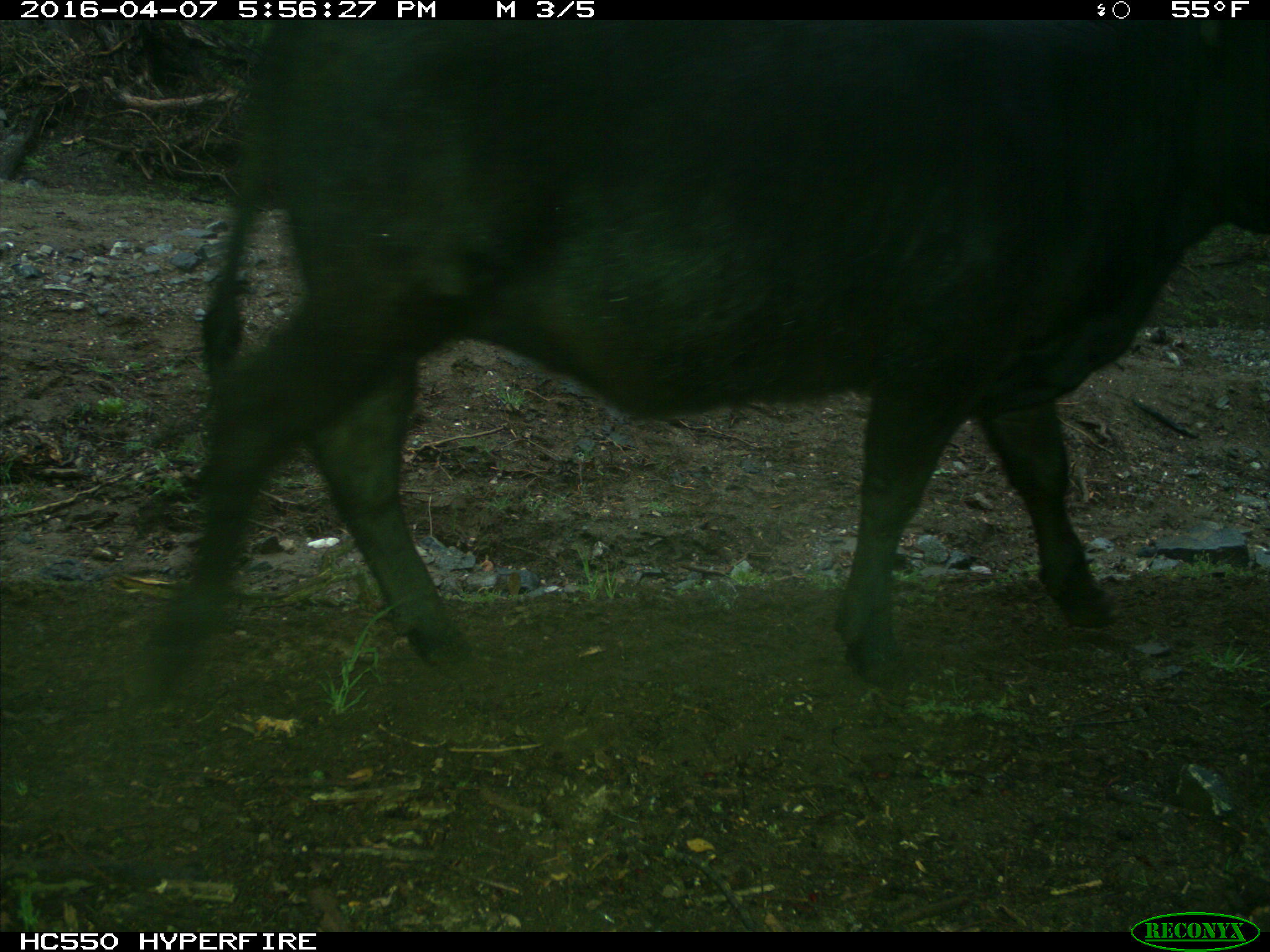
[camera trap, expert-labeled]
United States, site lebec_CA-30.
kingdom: Animalia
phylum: Chordata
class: Mammalia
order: Artiodactyla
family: Bovidae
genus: Bos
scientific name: Bos taurus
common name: domestic cow